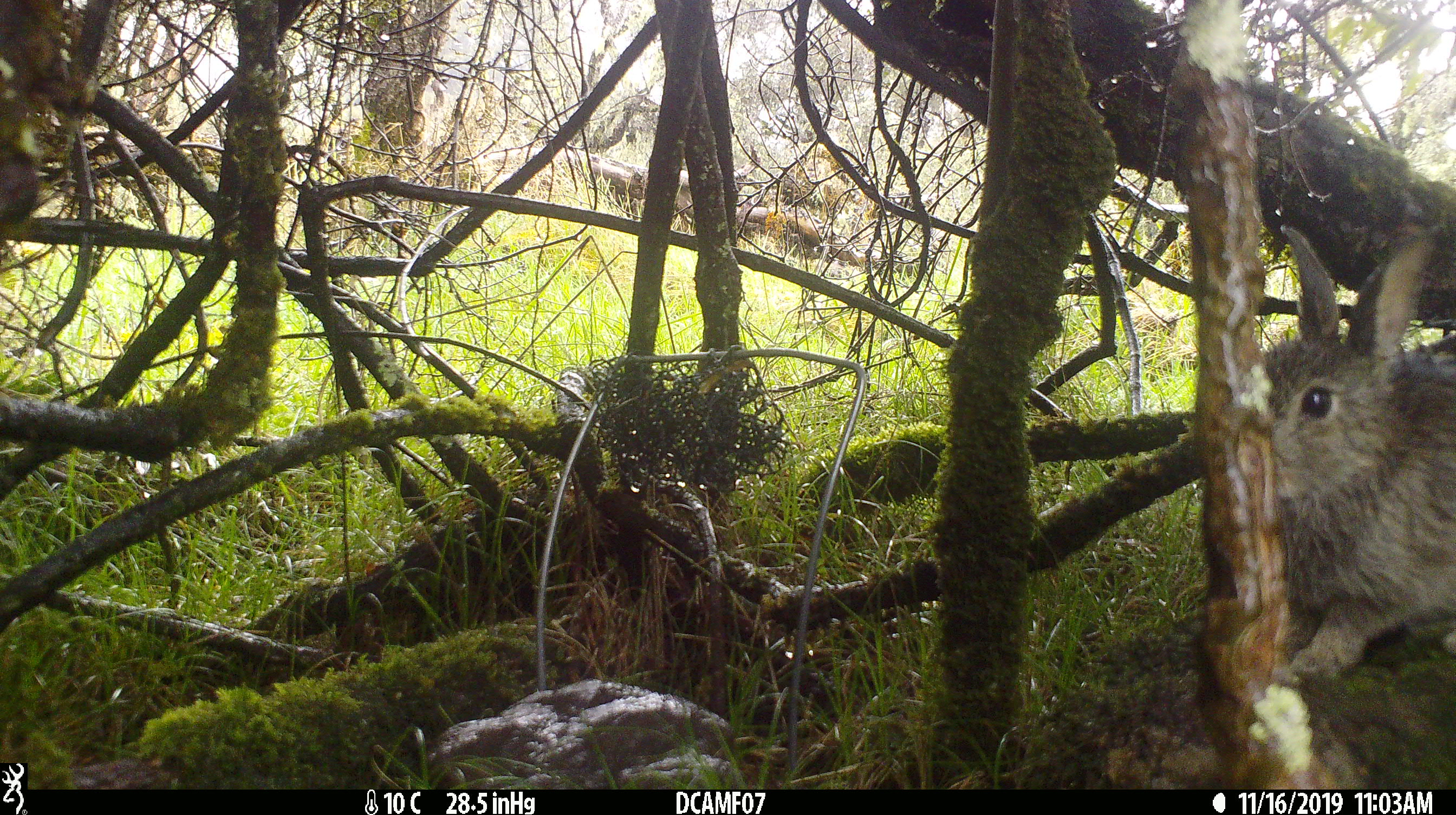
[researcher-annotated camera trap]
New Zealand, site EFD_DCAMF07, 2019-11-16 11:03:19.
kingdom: Animalia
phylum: Chordata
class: Mammalia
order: Lagomorpha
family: Leporidae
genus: Oryctolagus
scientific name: Oryctolagus cuniculus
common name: european rabbit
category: rabbit